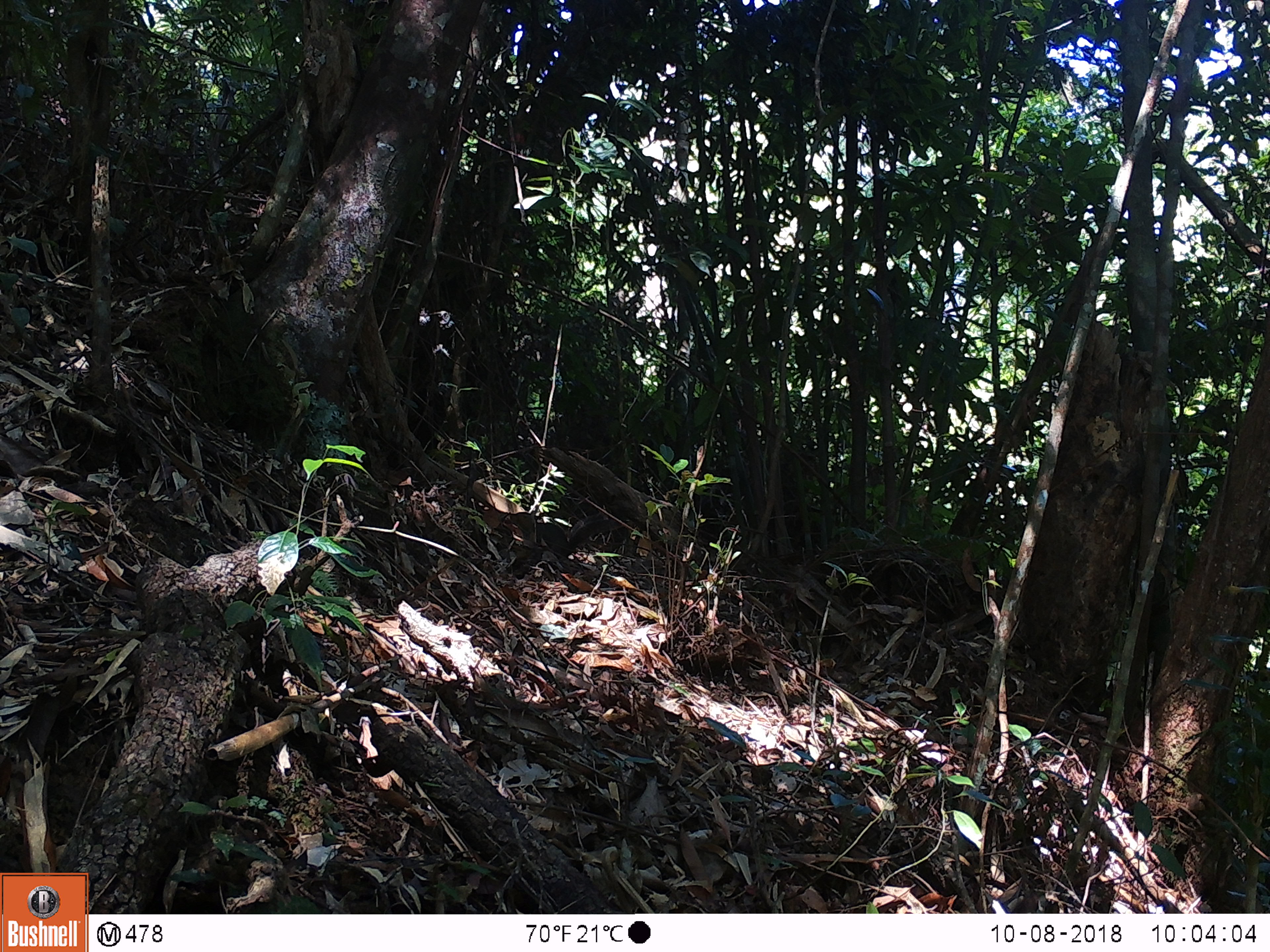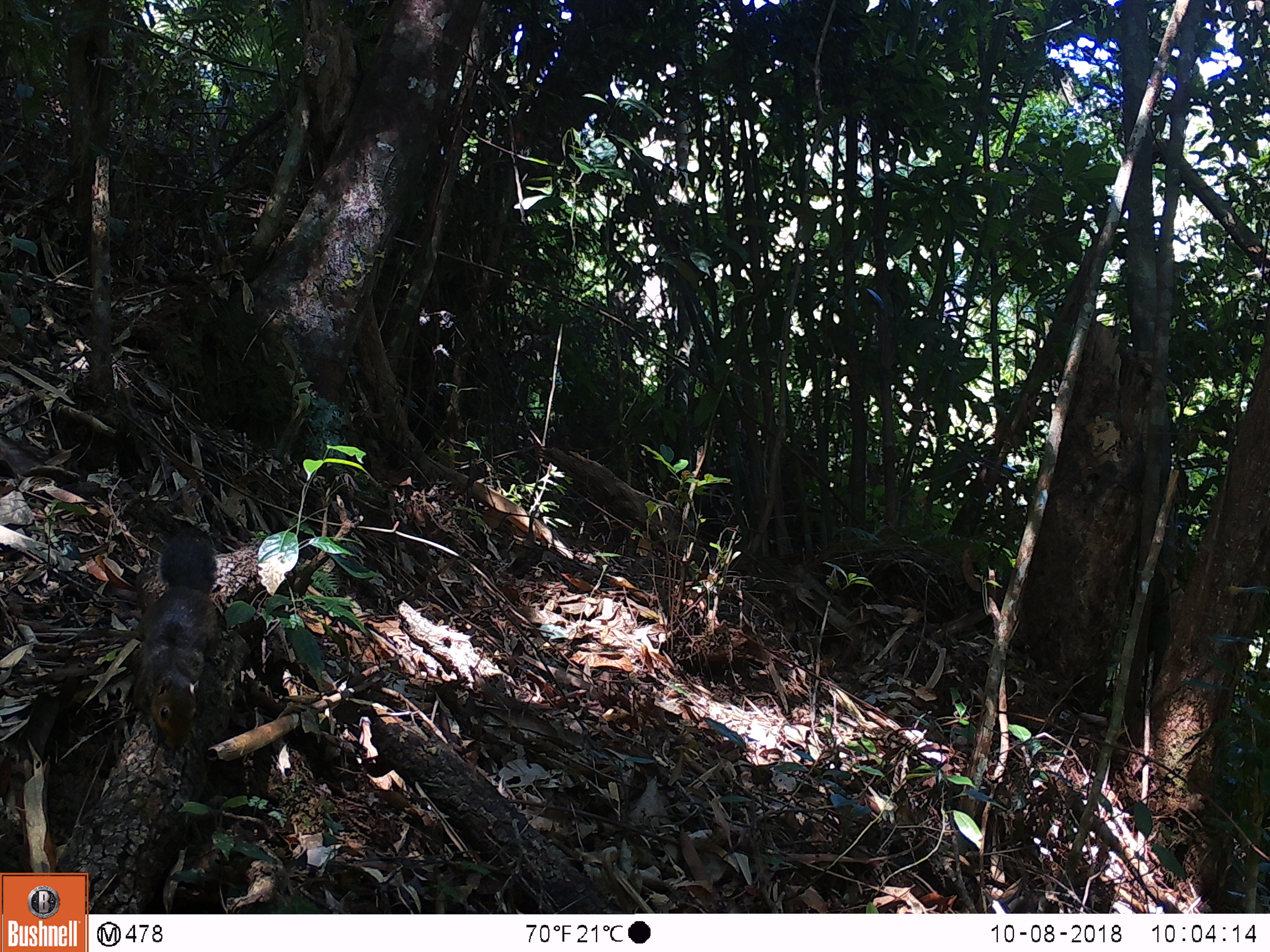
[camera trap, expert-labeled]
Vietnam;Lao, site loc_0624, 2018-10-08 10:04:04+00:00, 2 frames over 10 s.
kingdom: Animalia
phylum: Chordata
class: Mammalia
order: Rodentia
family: Sciuridae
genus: Dremomys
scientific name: Dremomys rufigenis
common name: red-cheeked squirrel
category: red cheeked squirrel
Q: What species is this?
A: Red cheeked squirrel (red-cheeked squirrel) (Dremomys rufigenis).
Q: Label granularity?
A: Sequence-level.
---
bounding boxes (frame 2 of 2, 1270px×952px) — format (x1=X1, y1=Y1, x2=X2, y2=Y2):
red cheeked squirrel: (x1=130, y1=529, x2=217, y2=752)